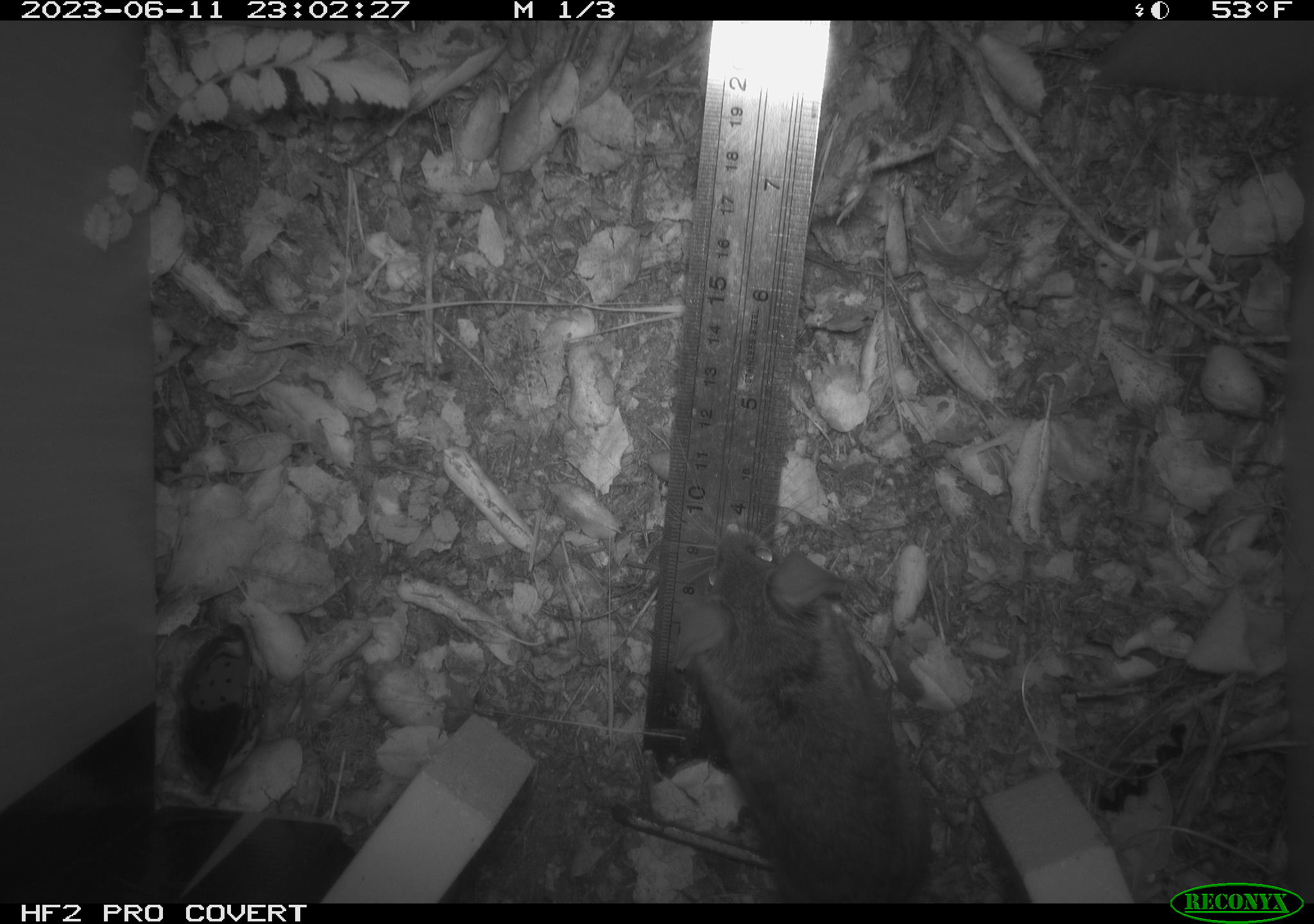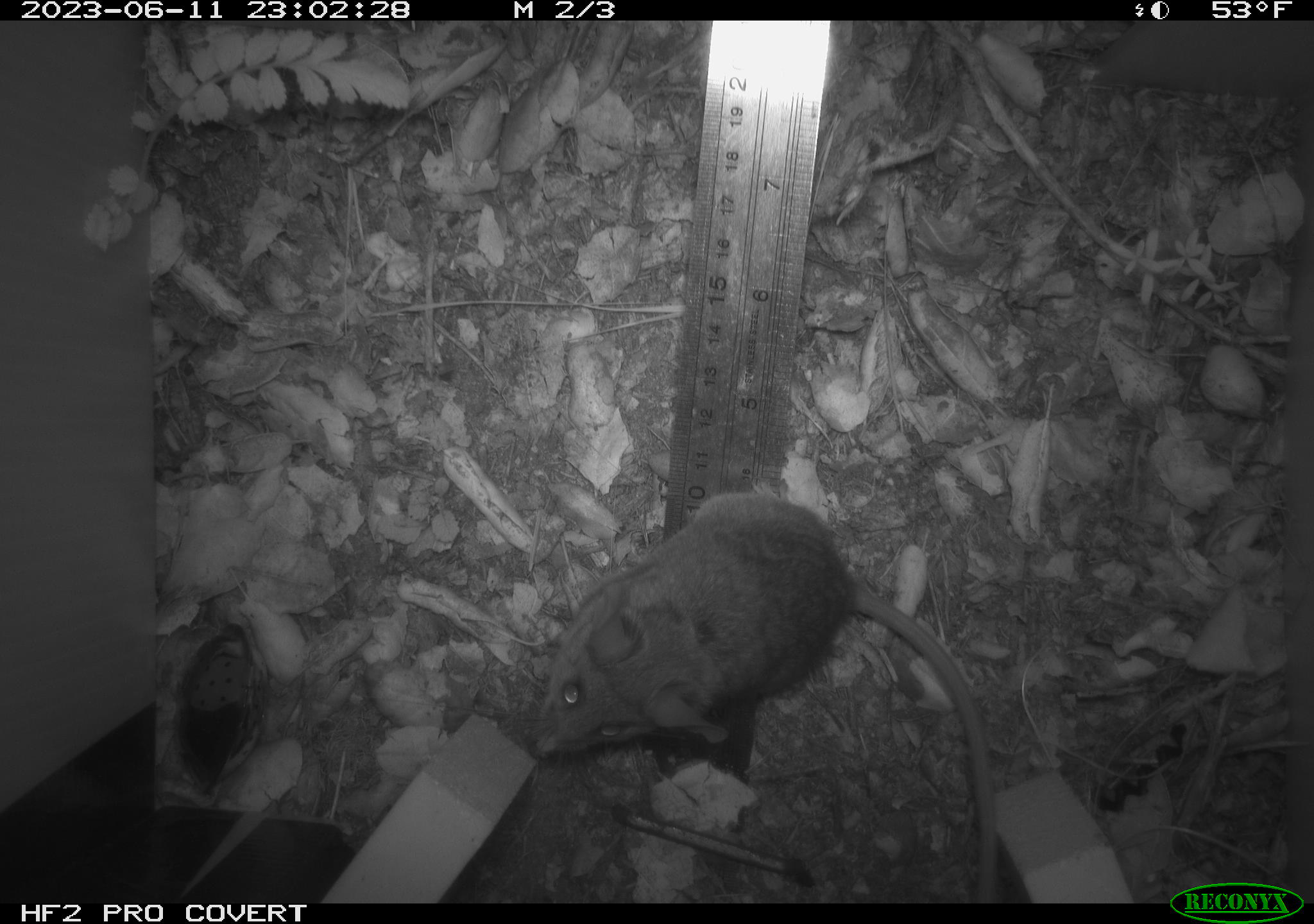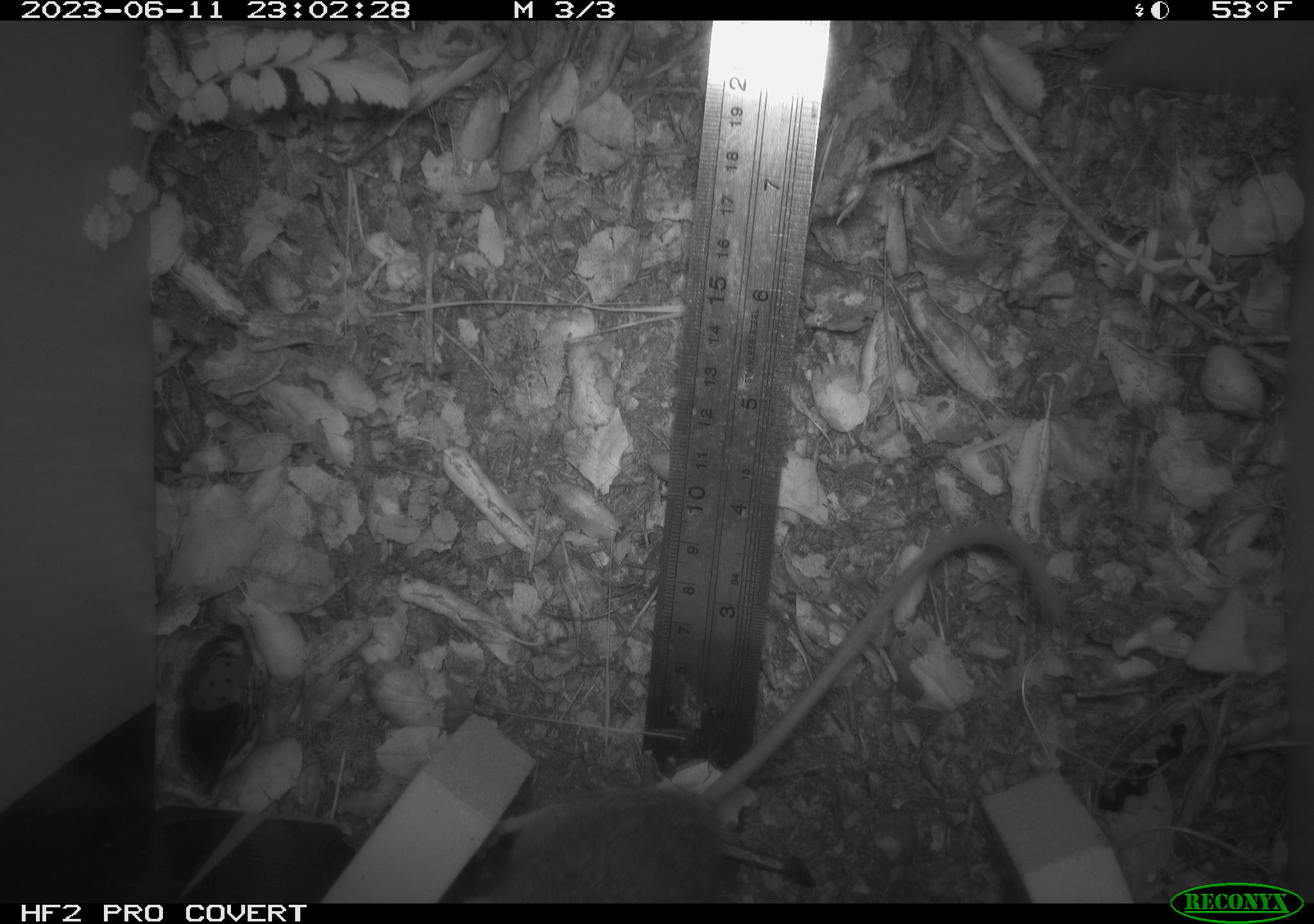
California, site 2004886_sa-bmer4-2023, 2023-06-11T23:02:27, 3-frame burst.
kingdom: Animalia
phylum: Chordata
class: Mammalia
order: Rodentia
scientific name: Rodentia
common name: mouse species